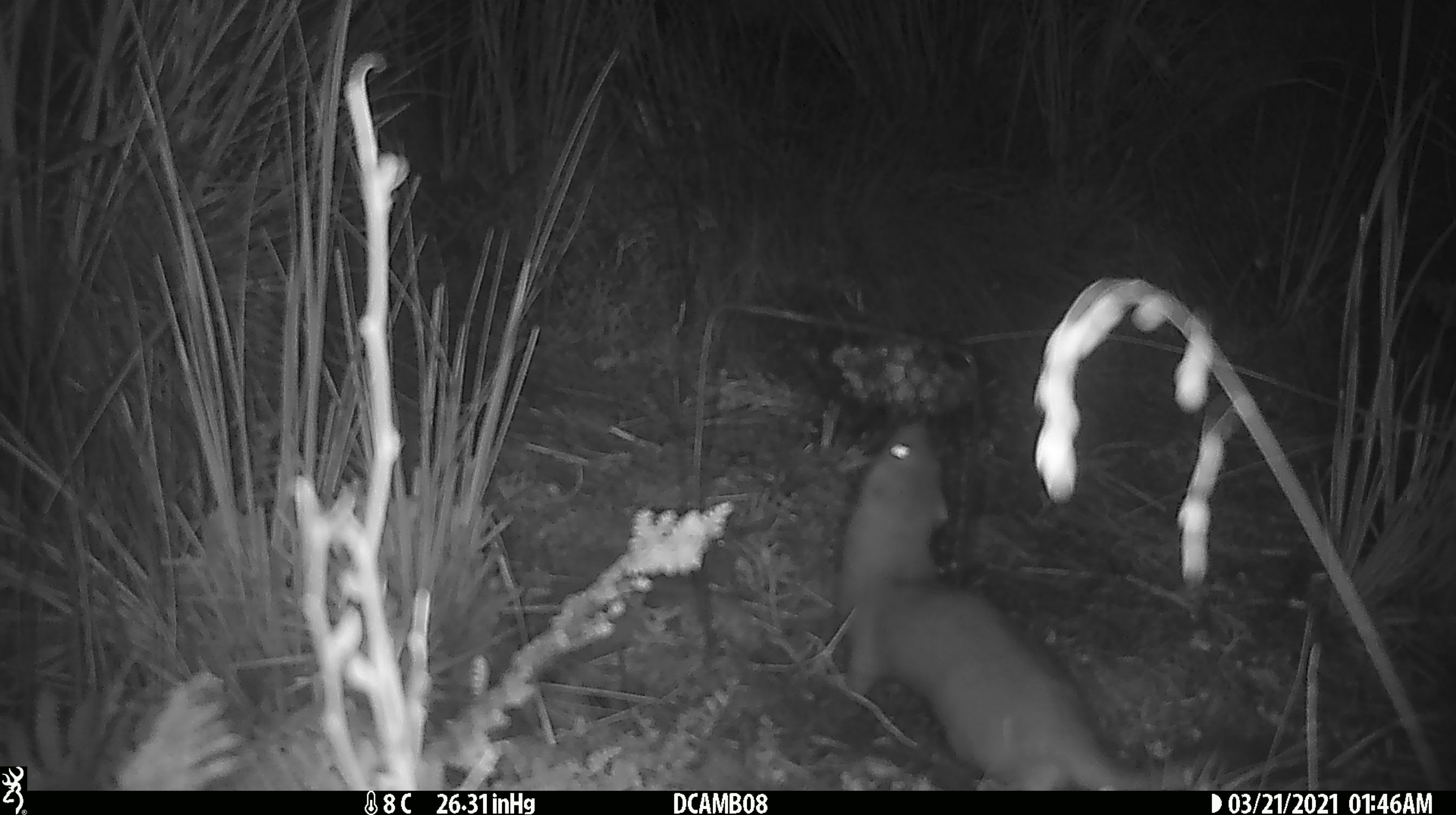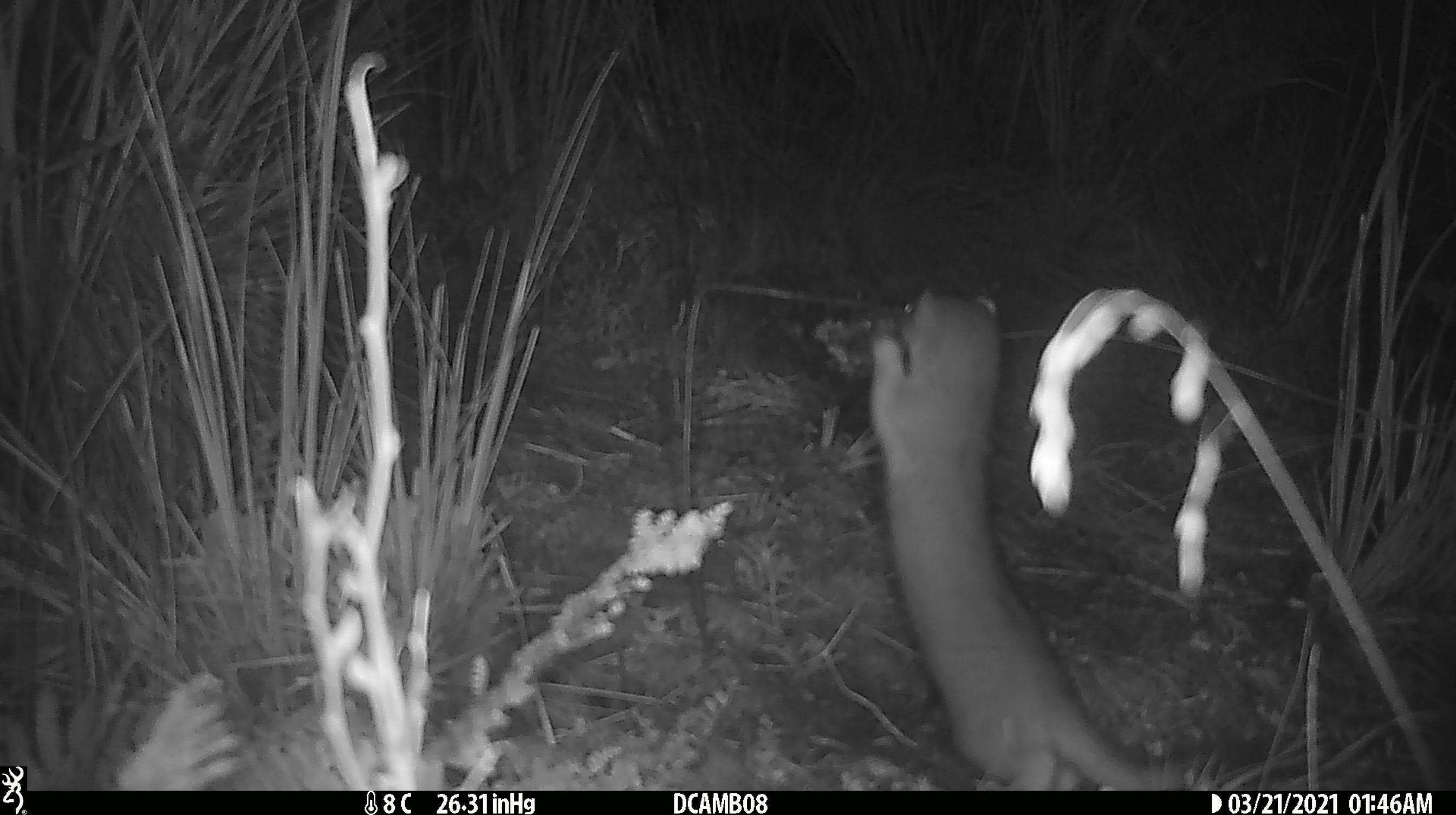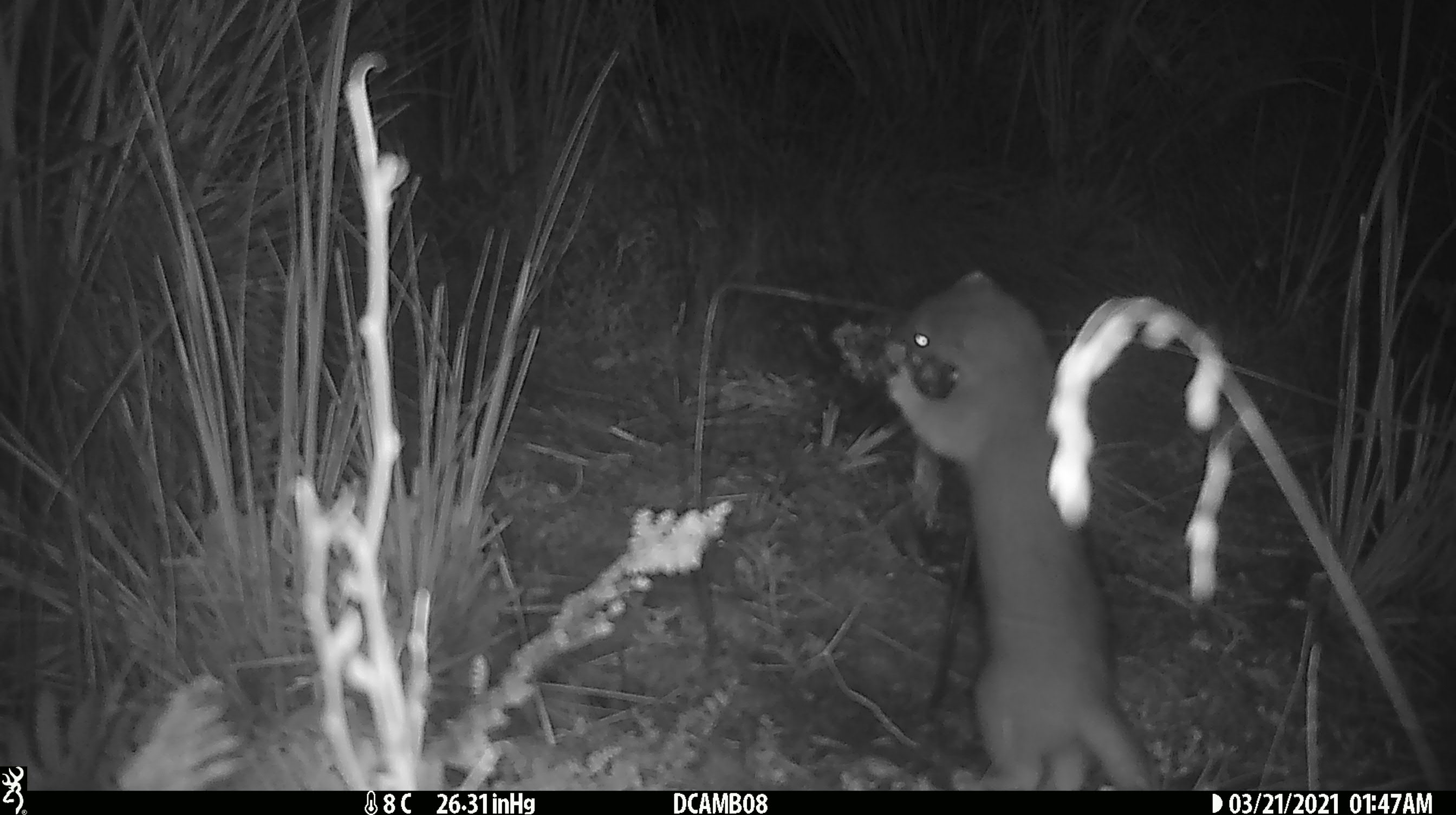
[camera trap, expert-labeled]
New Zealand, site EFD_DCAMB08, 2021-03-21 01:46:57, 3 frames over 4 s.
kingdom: Animalia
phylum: Chordata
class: Mammalia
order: Carnivora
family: Mustelidae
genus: Mustela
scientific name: Mustela erminea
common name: stoat